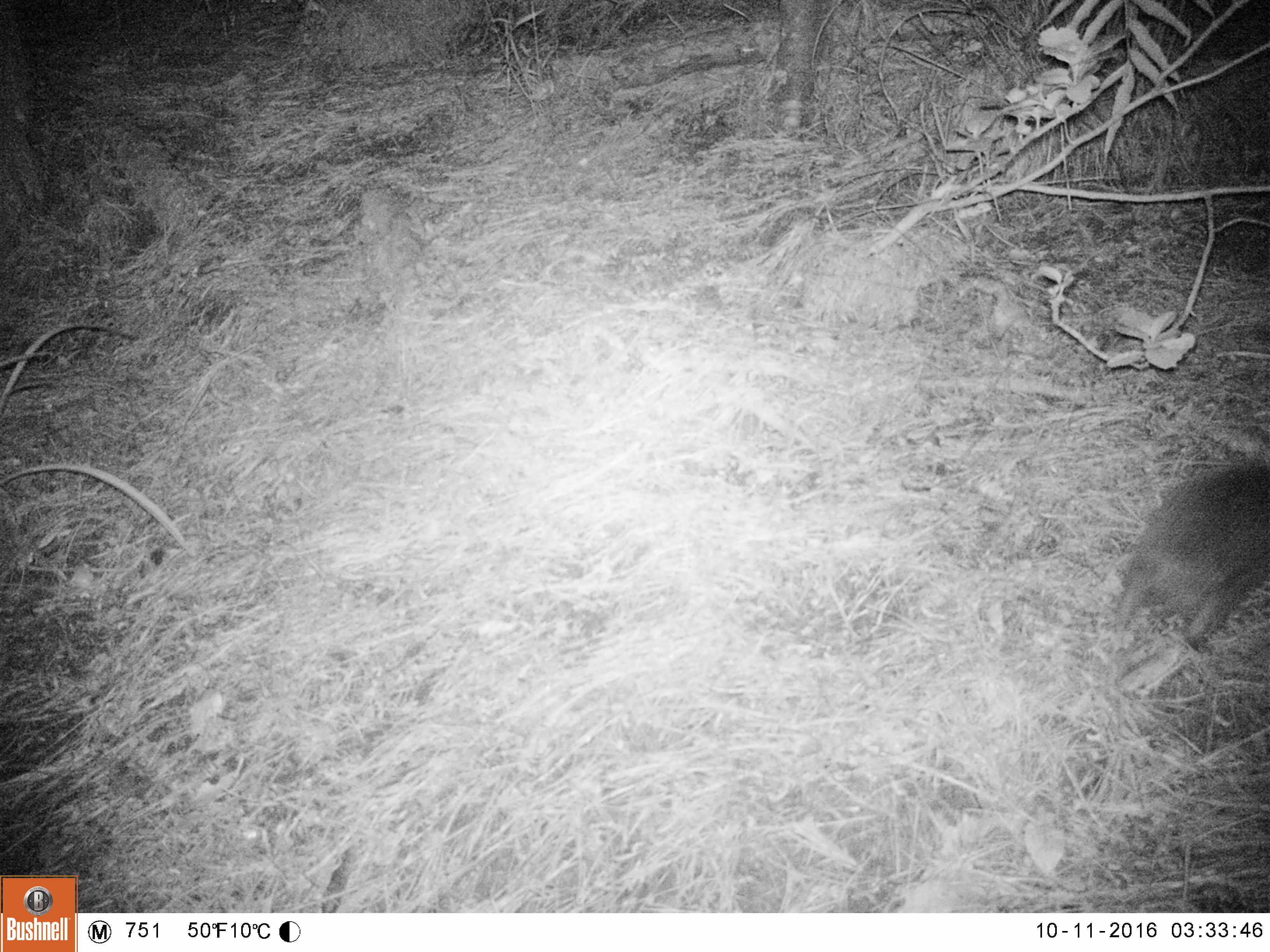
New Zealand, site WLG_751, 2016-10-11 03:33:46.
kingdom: Animalia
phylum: Chordata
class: Mammalia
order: Eulipotyphla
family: Erinaceidae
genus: Erinaceus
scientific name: Erinaceus europaeus europaeus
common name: european hedgehog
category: hedgehog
Hedgehog (european hedgehog) (Erinaceus europaeus europaeus).